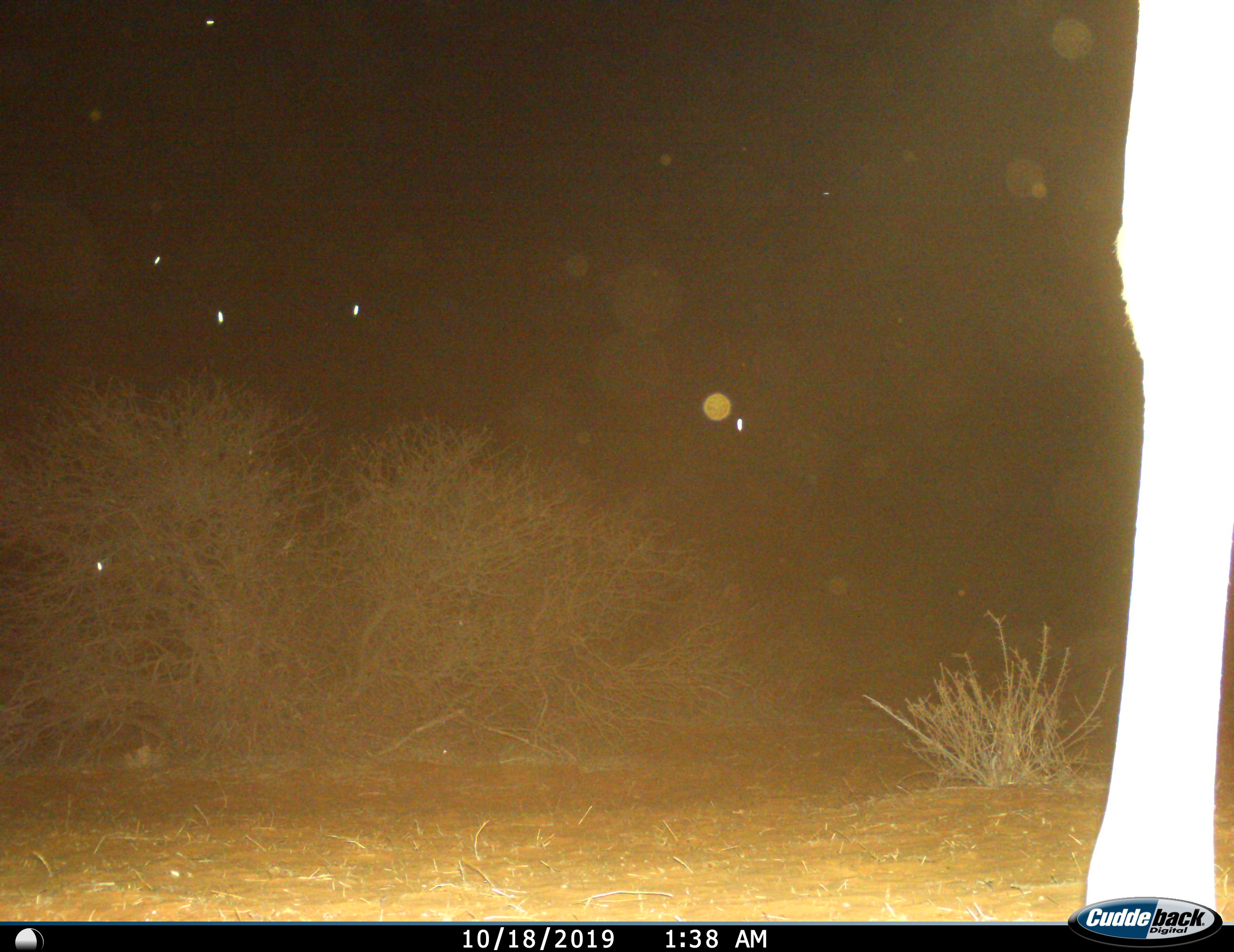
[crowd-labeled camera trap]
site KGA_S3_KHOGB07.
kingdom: Animalia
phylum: Chordata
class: Mammalia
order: Artiodactyla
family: Giraffidae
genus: Giraffa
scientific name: Giraffa camelopardalis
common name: giraffe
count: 1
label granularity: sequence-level